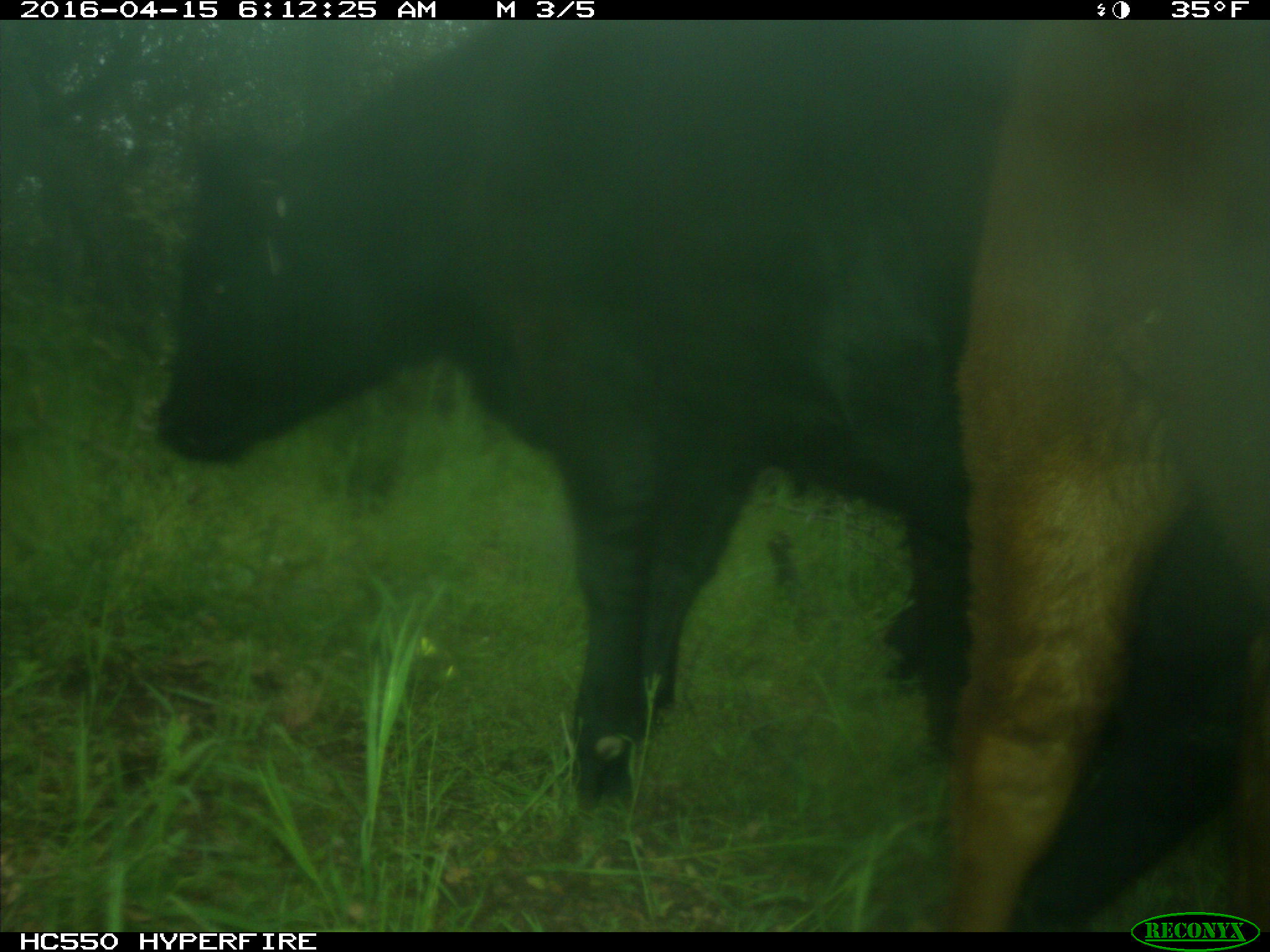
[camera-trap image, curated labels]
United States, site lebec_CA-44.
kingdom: Animalia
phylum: Chordata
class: Mammalia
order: Artiodactyla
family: Bovidae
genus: Bos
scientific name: Bos taurus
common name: domestic cow